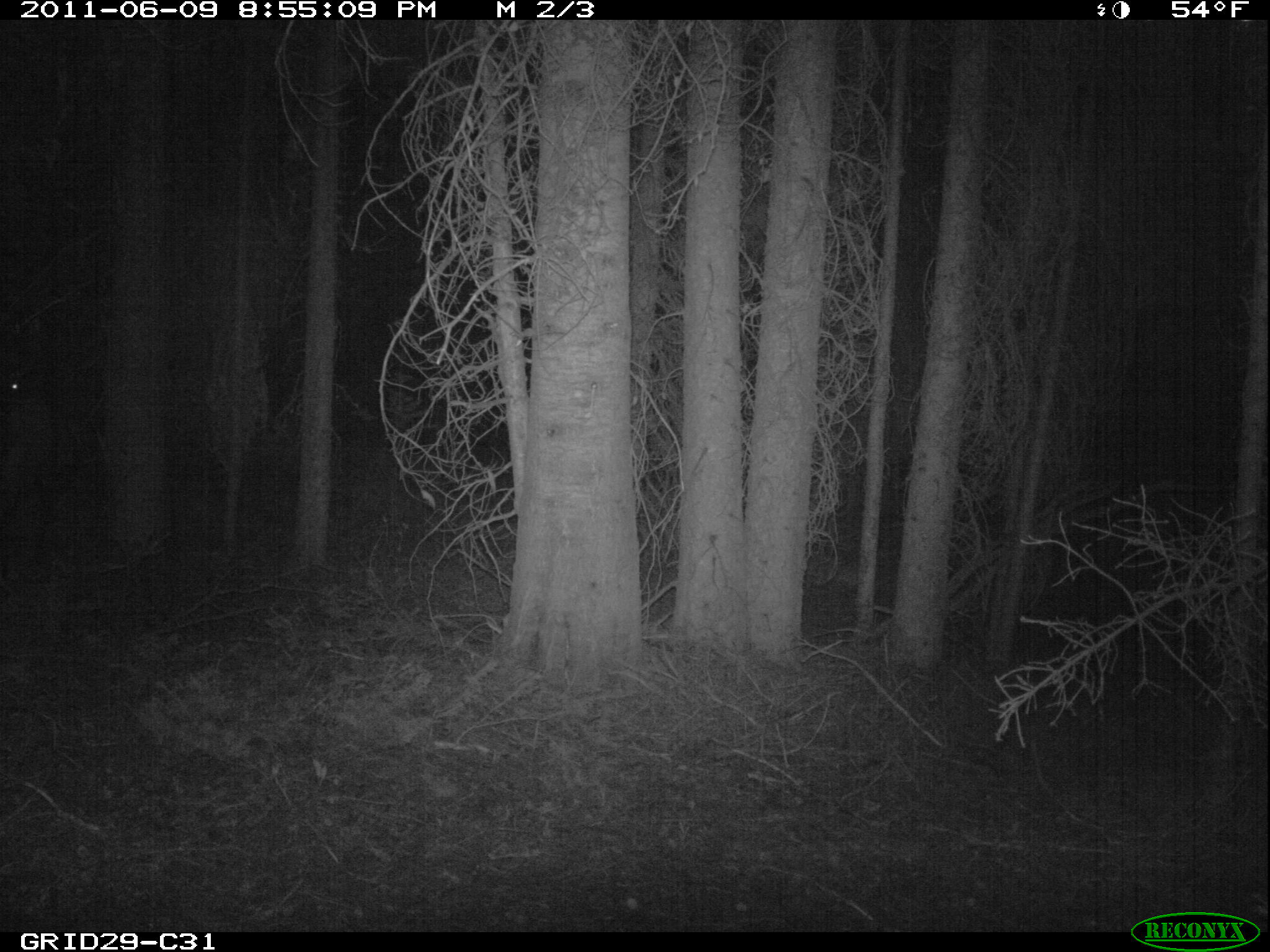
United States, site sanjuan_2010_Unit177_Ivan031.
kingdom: Animalia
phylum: Chordata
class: Mammalia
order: Artiodactyla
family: Cervidae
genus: Cervus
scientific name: Cervus elaphus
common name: red deer